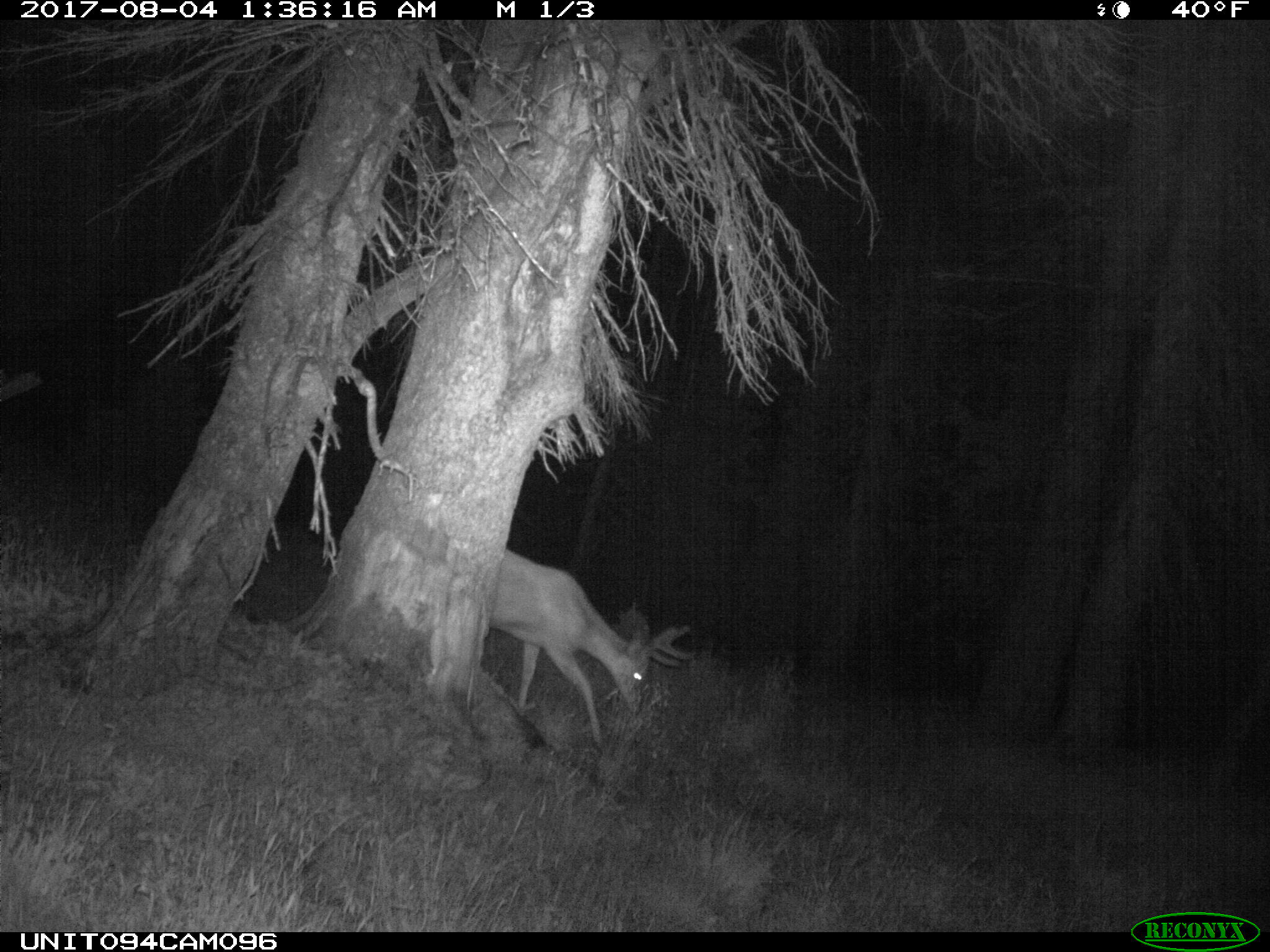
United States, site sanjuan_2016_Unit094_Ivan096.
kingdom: Animalia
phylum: Chordata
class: Mammalia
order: Artiodactyla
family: Cervidae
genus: Odocoileus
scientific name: Odocoileus hemionus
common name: mule deer